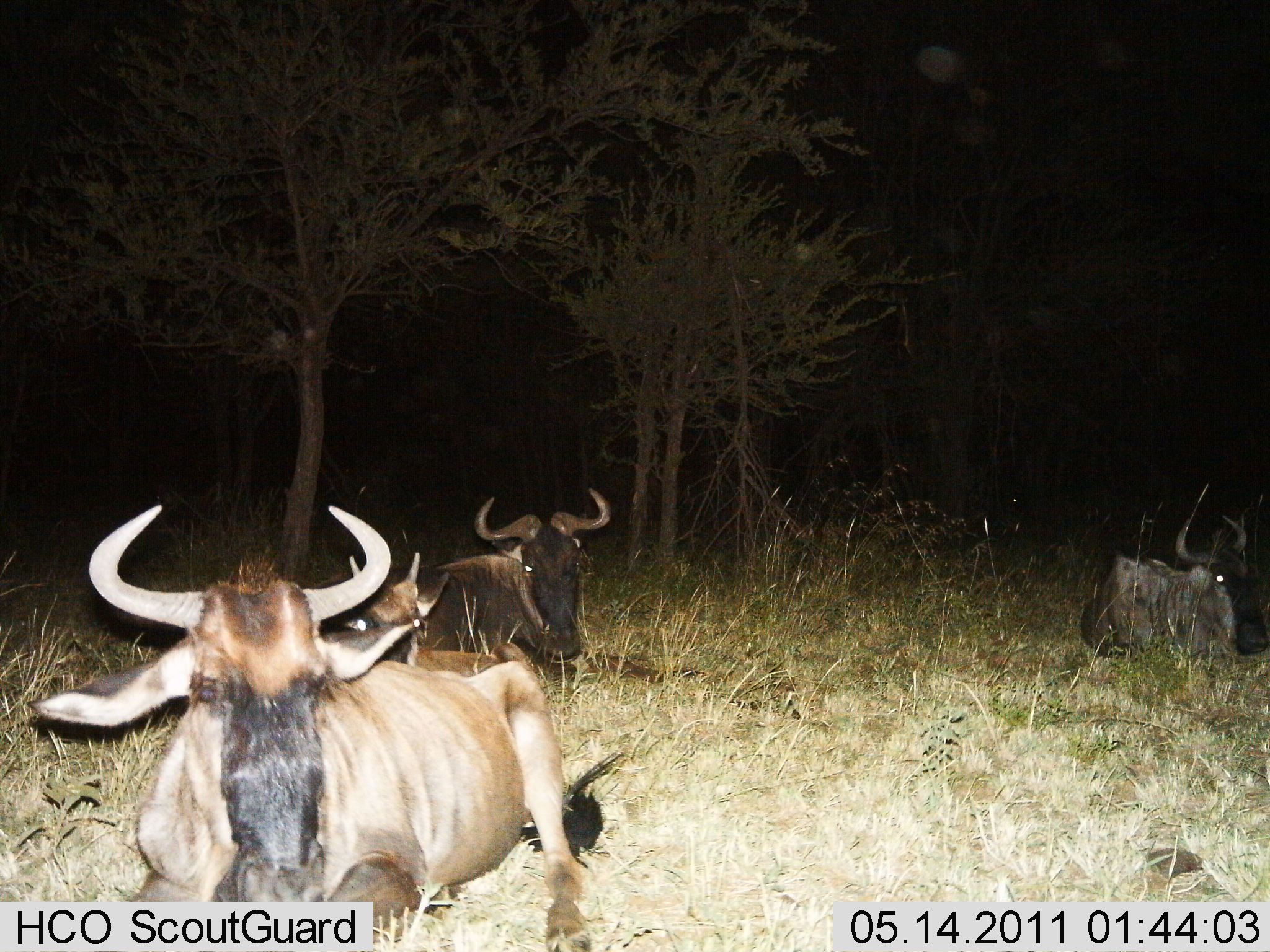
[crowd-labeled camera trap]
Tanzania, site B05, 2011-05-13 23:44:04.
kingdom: Animalia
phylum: Chordata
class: Mammalia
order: Artiodactyla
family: Bovidae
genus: Connochaetes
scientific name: Connochaetes taurinus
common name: blue wildebeest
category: wildebeest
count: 3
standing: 0%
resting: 100%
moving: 0%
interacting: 0%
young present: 9%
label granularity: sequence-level